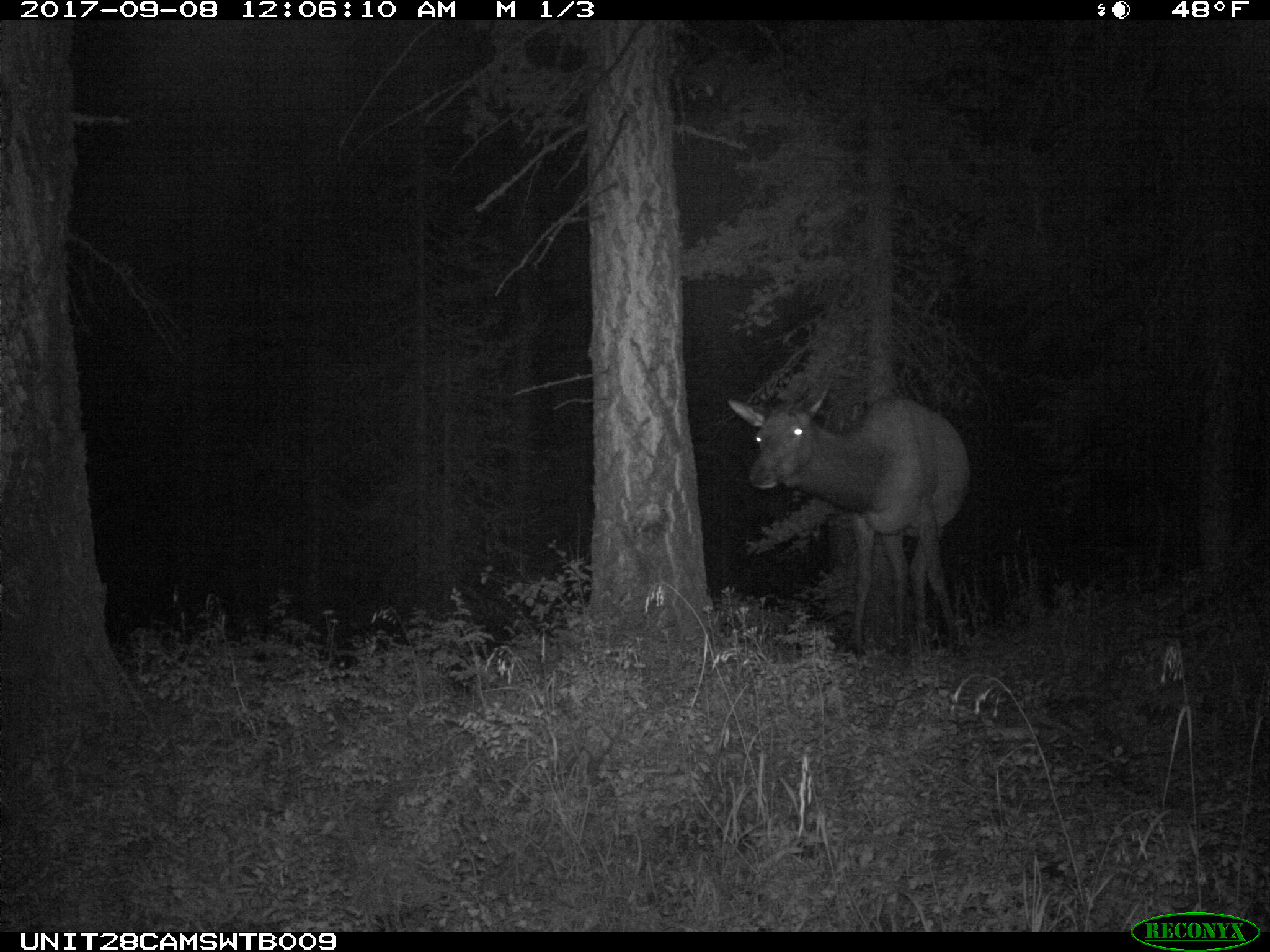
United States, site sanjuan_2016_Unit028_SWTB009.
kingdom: Animalia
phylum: Chordata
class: Mammalia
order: Artiodactyla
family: Cervidae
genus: Cervus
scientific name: Cervus elaphus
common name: red deer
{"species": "Cervus elaphus (red deer)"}